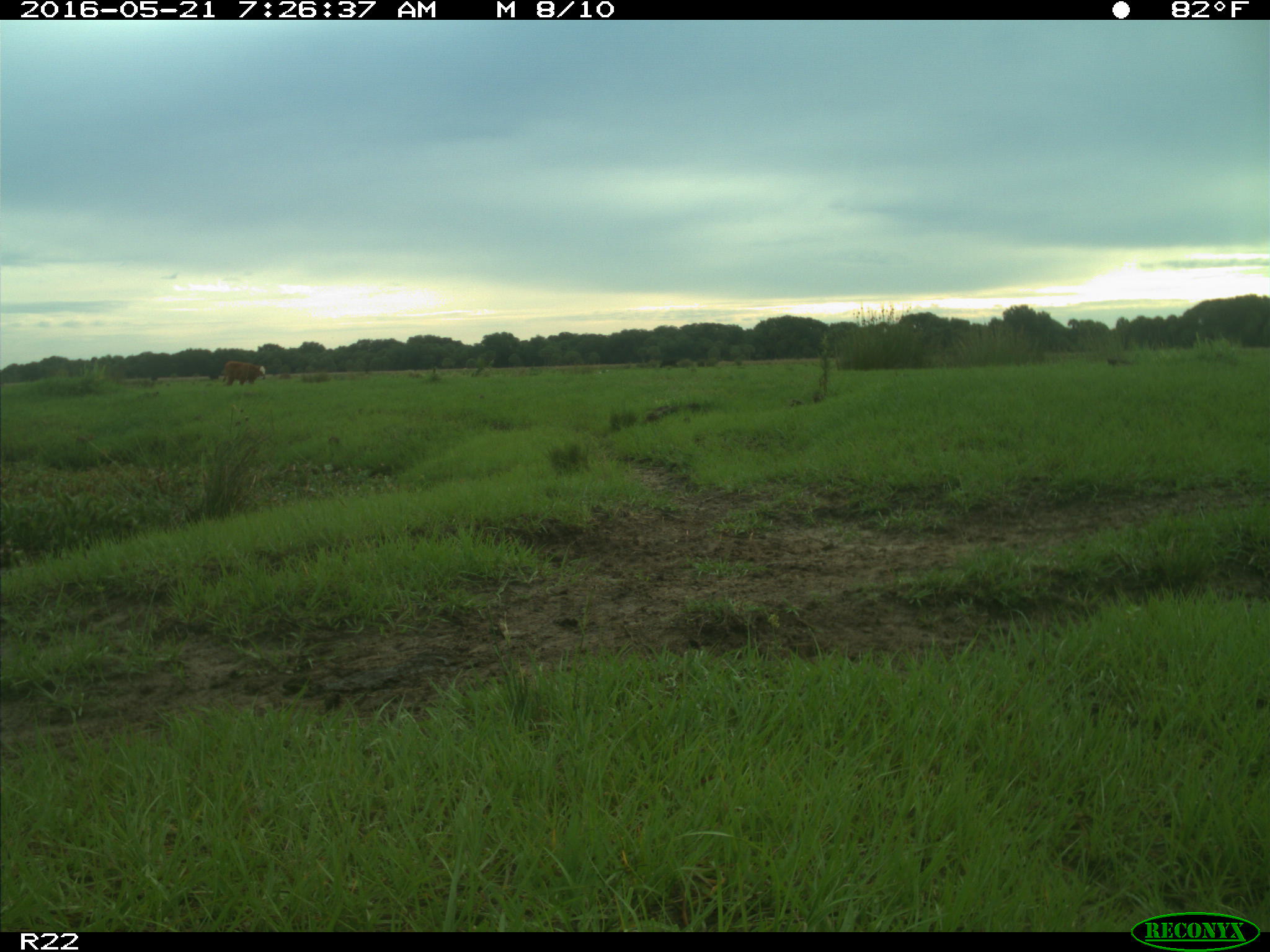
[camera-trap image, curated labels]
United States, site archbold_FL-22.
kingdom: Animalia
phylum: Chordata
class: Mammalia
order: Artiodactyla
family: Bovidae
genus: Bos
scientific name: Bos taurus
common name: domestic cow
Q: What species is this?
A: Bos taurus (domestic cow).